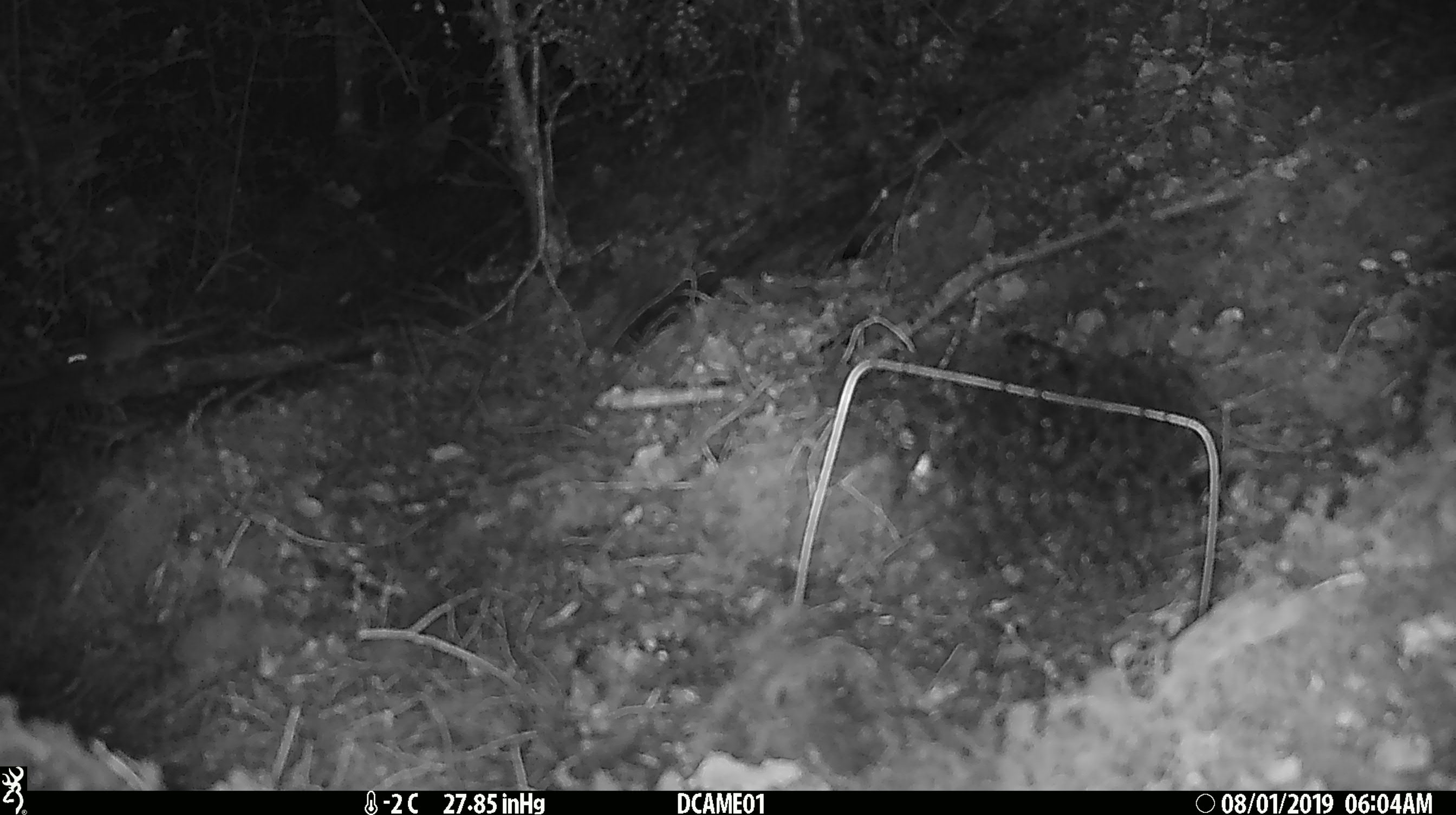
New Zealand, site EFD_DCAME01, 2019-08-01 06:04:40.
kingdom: Animalia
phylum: Chordata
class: Mammalia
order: Rodentia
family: Muridae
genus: Mus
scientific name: Mus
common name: mouse